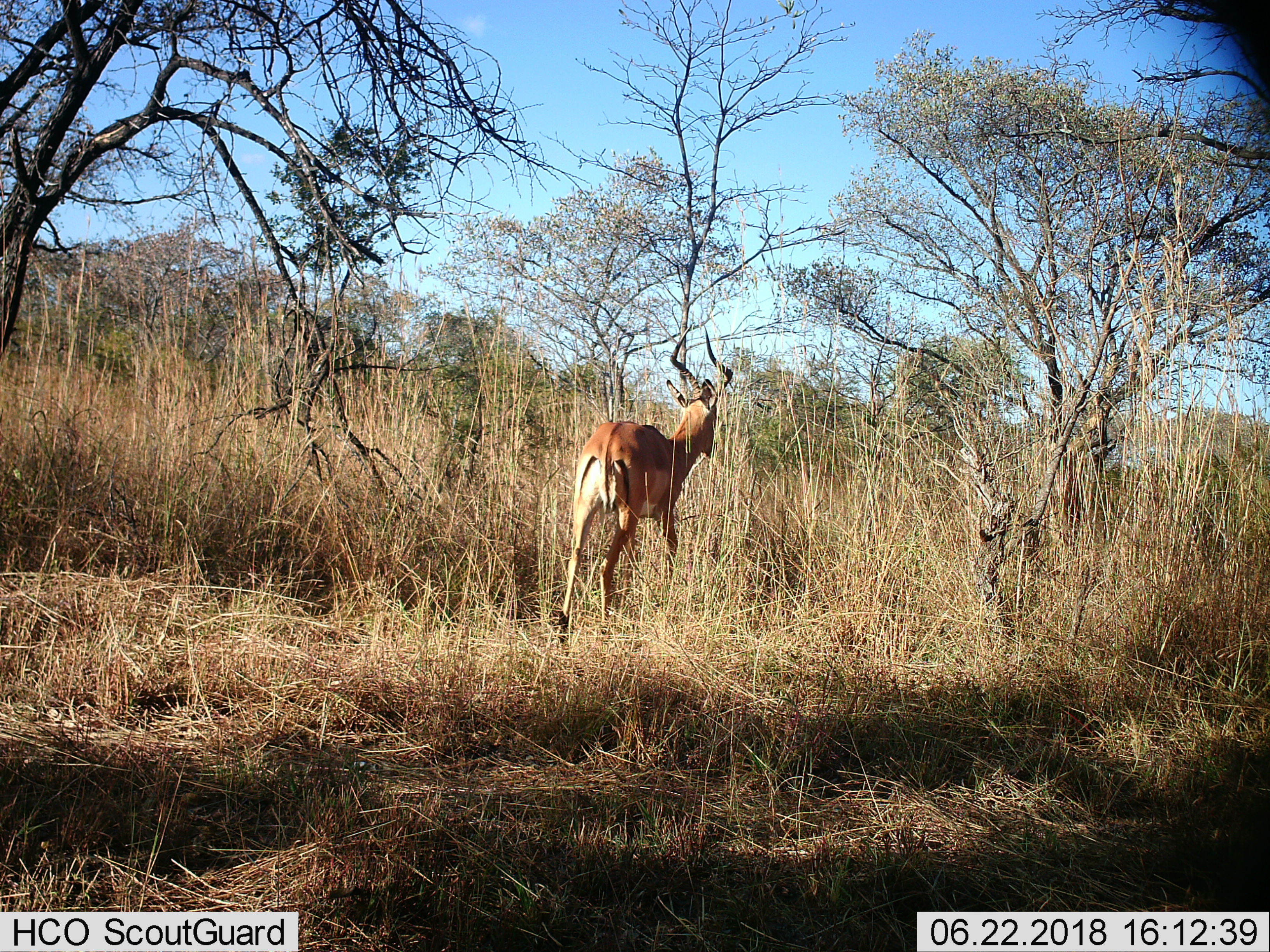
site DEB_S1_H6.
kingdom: Animalia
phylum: Chordata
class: Mammalia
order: Artiodactyla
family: Bovidae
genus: Aepyceros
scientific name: Aepyceros melampus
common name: impala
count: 1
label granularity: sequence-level